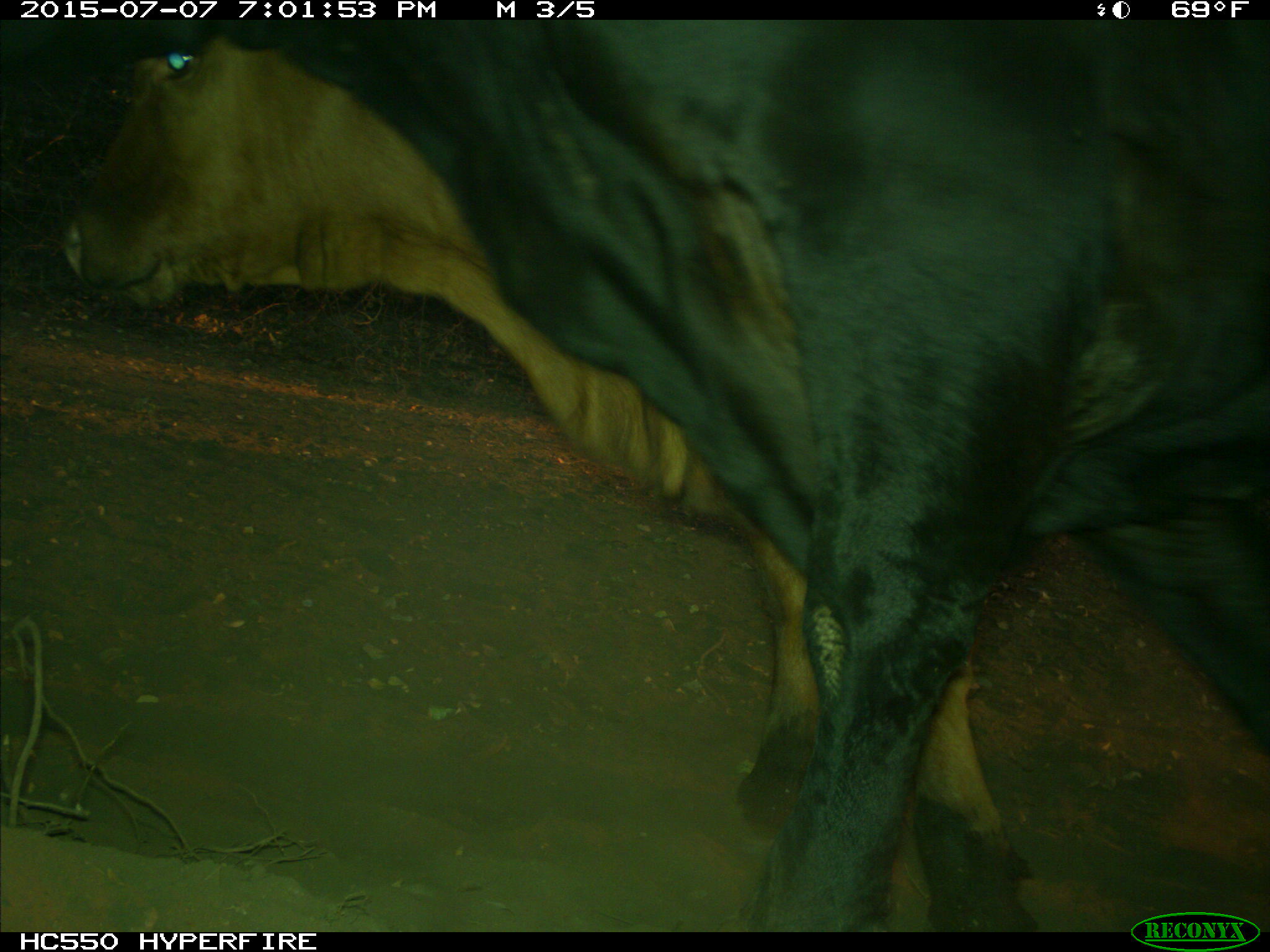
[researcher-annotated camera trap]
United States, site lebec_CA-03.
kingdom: Animalia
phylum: Chordata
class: Mammalia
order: Artiodactyla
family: Bovidae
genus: Bos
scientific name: Bos taurus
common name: domestic cow